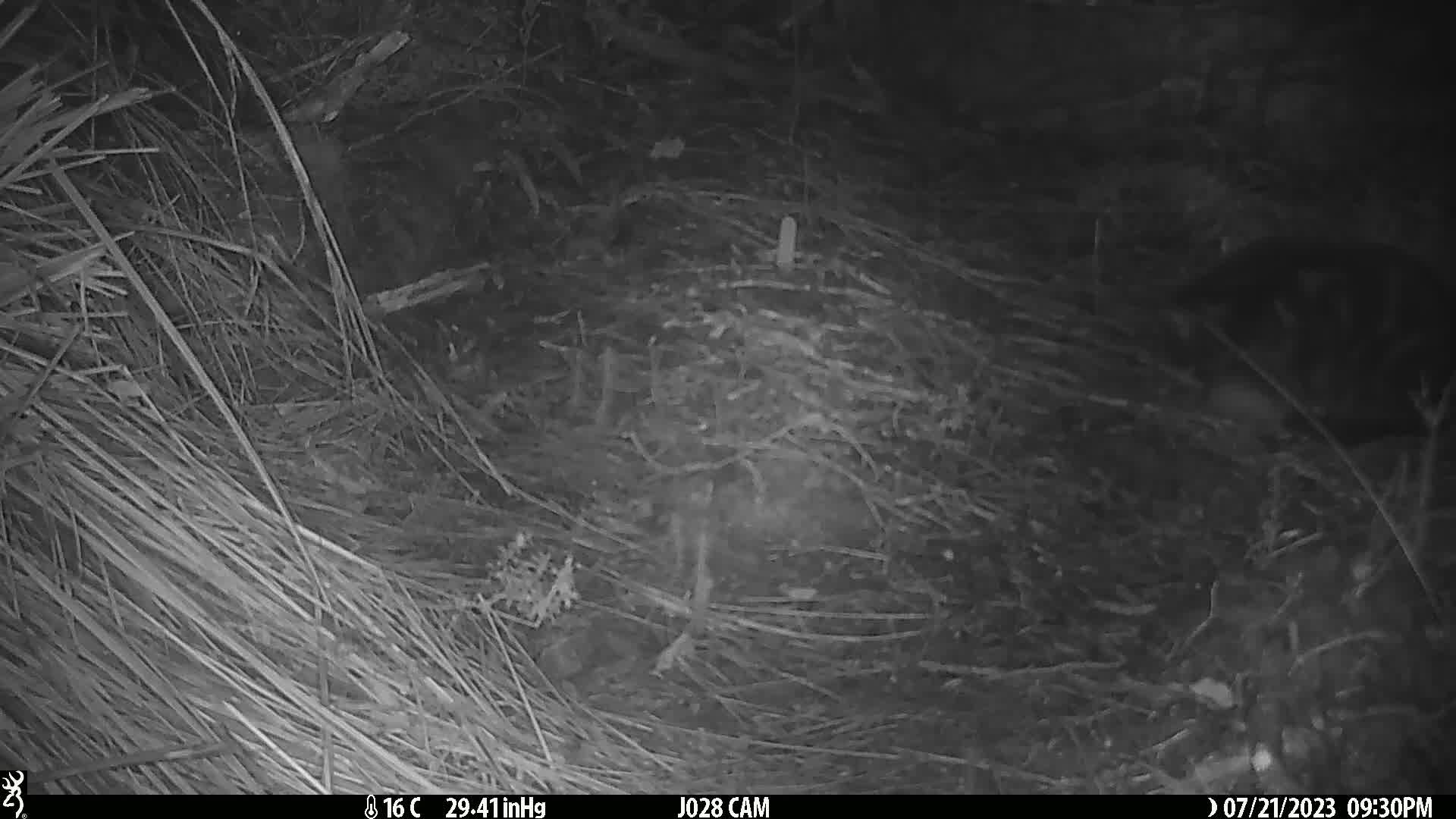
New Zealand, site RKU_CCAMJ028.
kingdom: Animalia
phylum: Chordata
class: Mammalia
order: Carnivora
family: Felidae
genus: Felis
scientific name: Felis catus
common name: domestic cat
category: cat